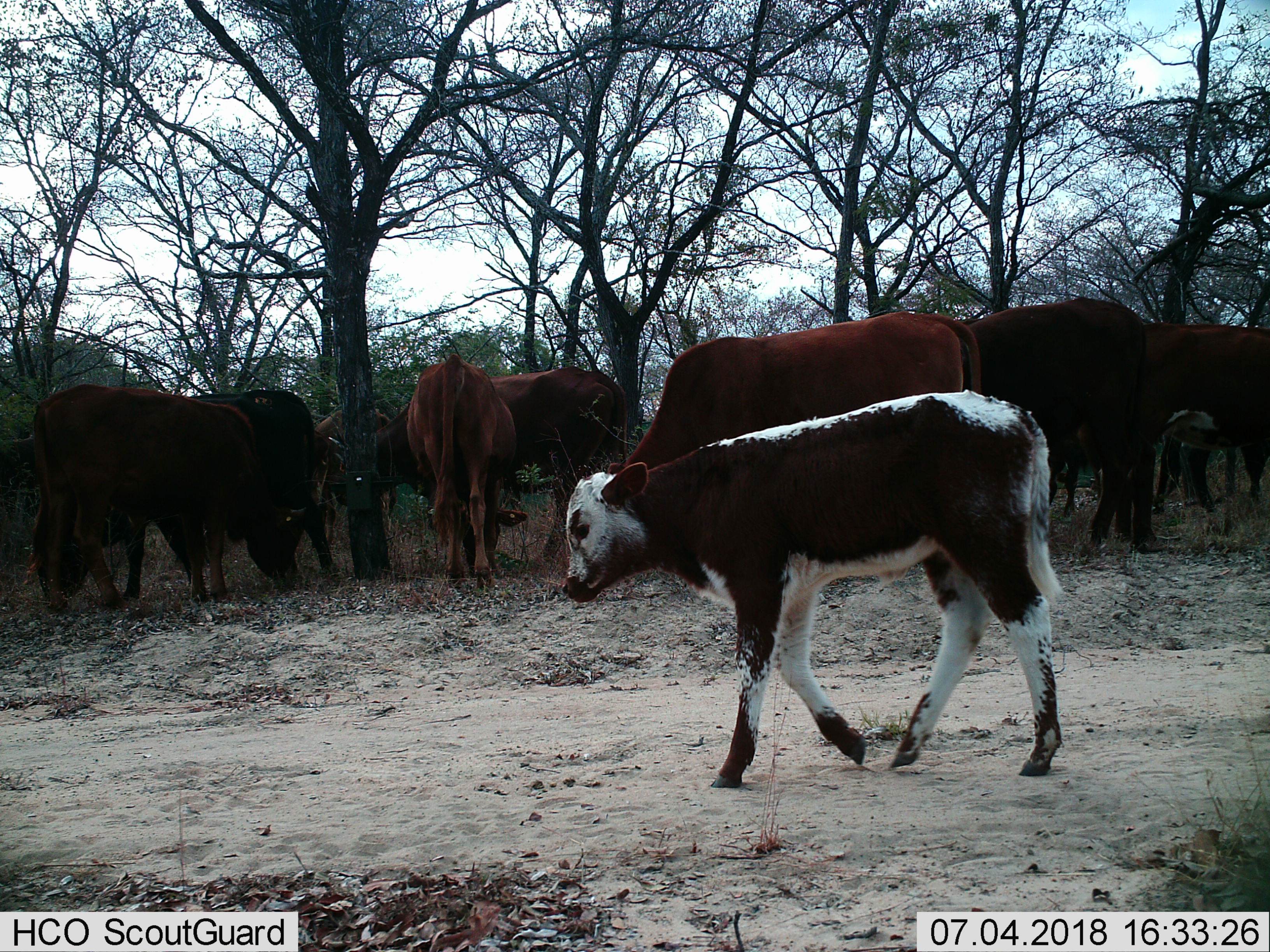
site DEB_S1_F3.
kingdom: Animalia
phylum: Chordata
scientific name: Vertebrata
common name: domestic animal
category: domesticanimal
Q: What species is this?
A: Domesticanimal (domestic animal) (Vertebrata).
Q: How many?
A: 11-50.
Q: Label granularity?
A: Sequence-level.